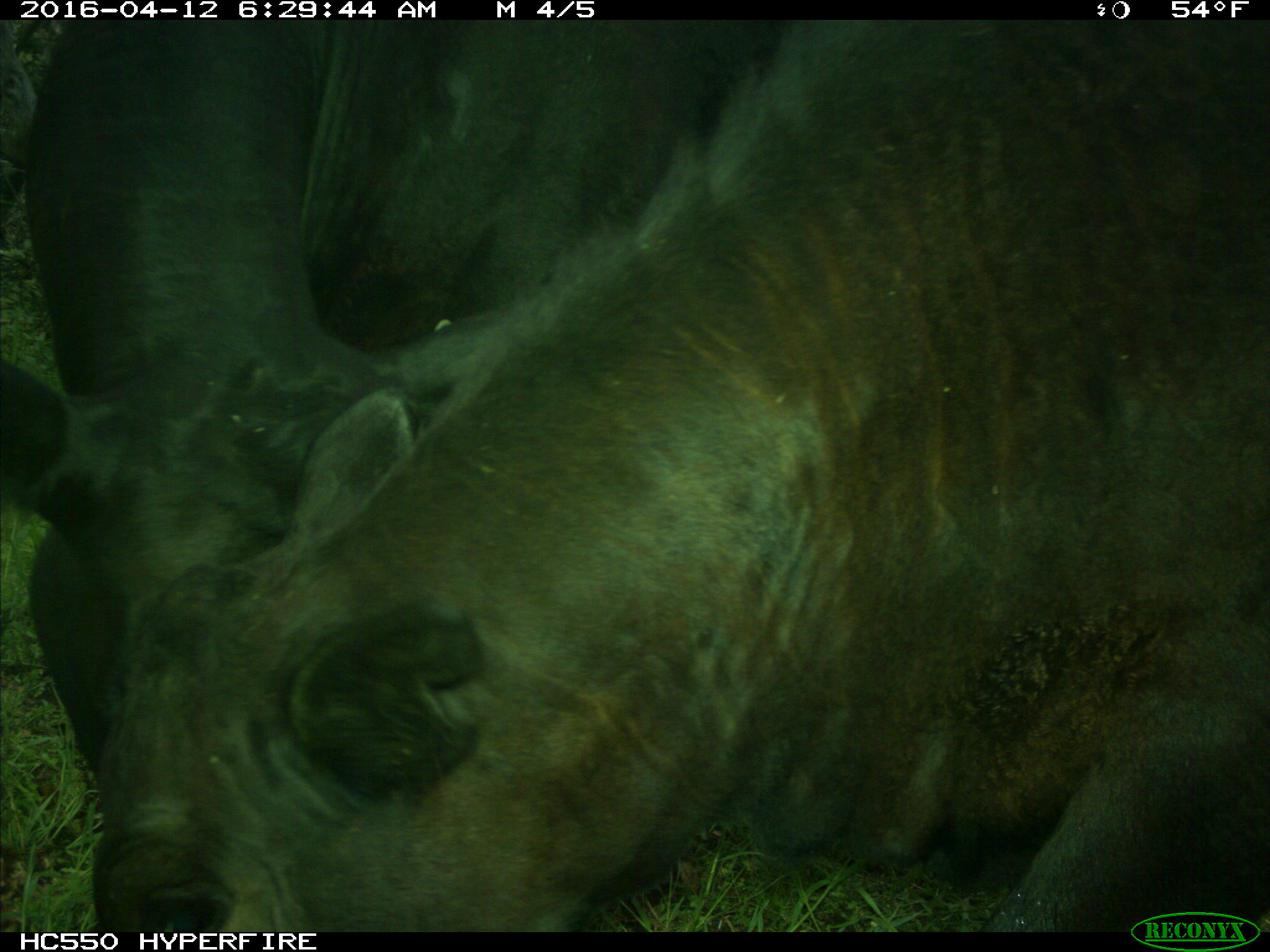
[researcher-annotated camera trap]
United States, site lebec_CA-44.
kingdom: Animalia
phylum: Chordata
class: Mammalia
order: Artiodactyla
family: Bovidae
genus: Bos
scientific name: Bos taurus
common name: domestic cow